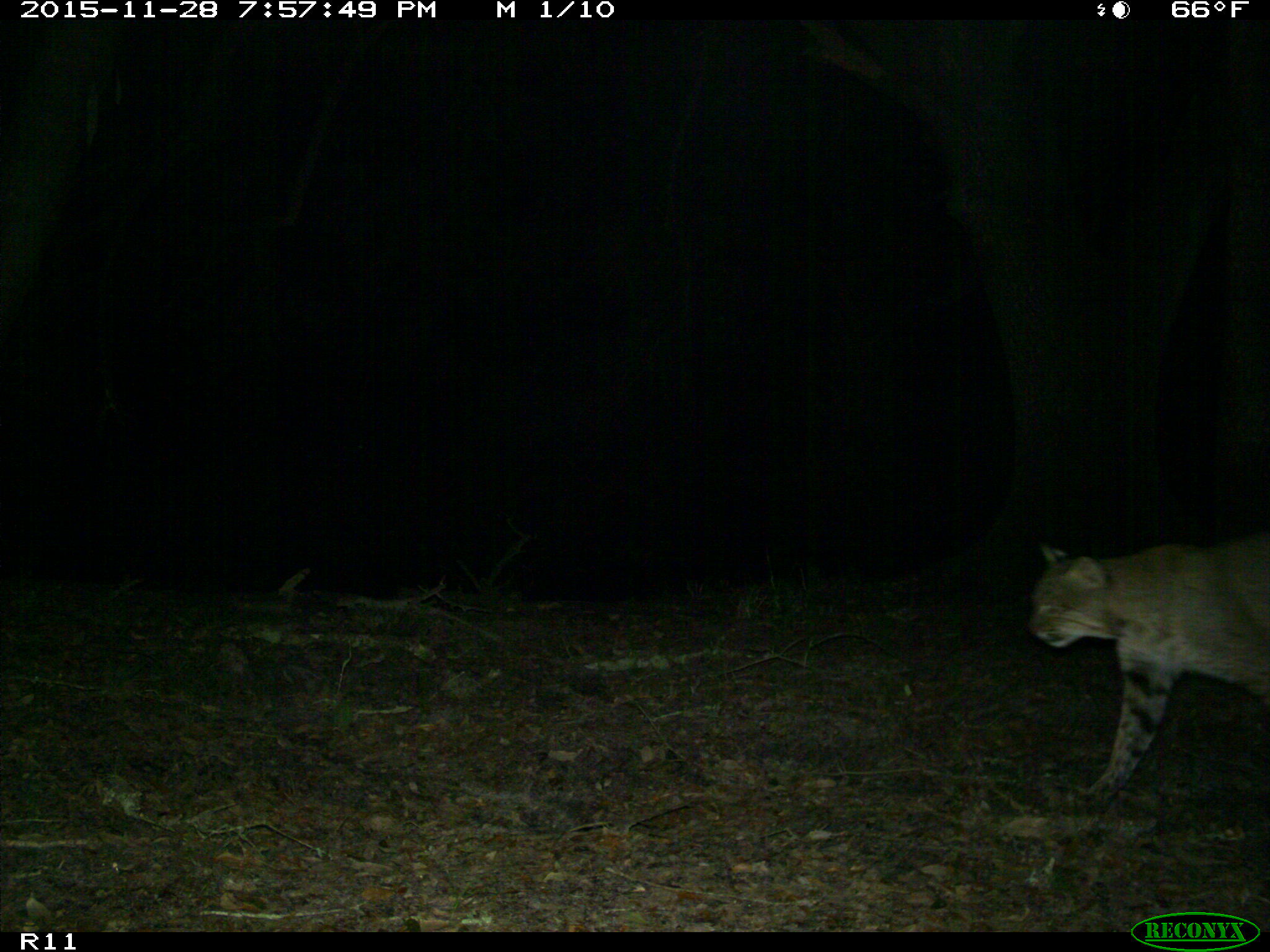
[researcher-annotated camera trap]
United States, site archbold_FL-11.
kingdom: Animalia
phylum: Chordata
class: Mammalia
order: Carnivora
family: Felidae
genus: Lynx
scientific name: Lynx rufus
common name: bobcat